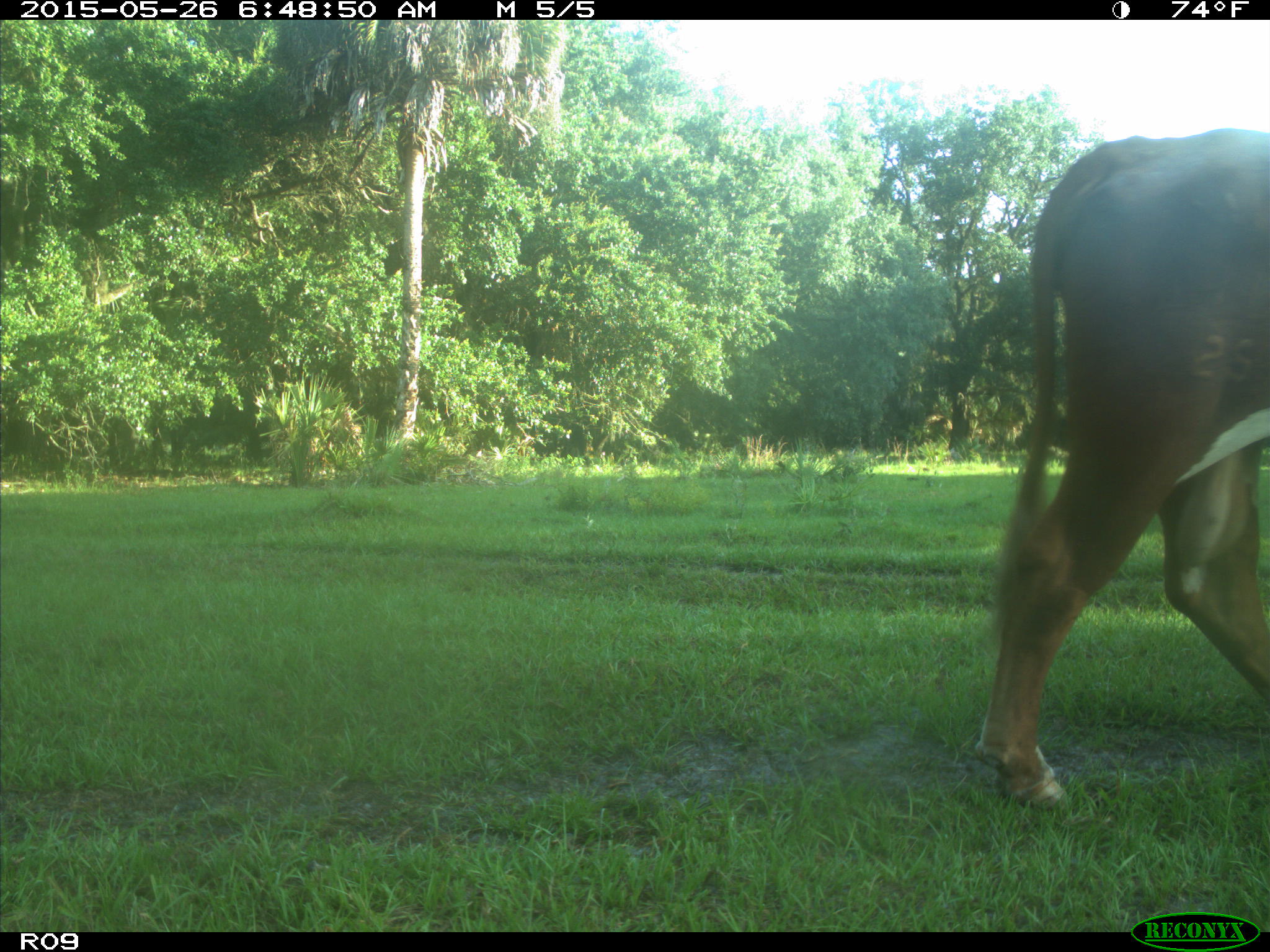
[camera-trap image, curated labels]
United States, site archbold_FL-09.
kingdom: Animalia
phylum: Chordata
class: Mammalia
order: Artiodactyla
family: Bovidae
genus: Bos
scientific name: Bos taurus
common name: domestic cow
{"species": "Bos taurus (domestic cow)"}